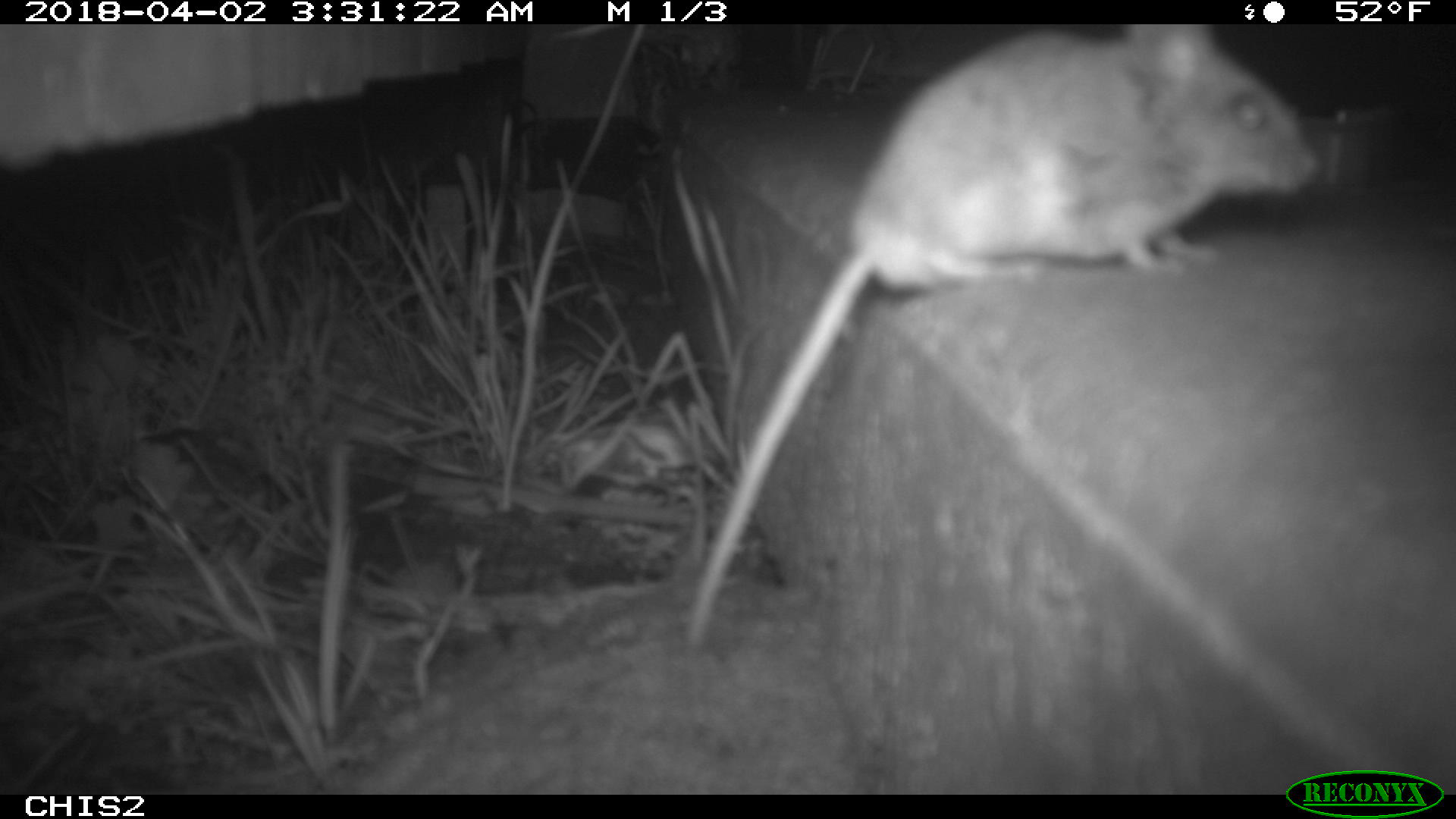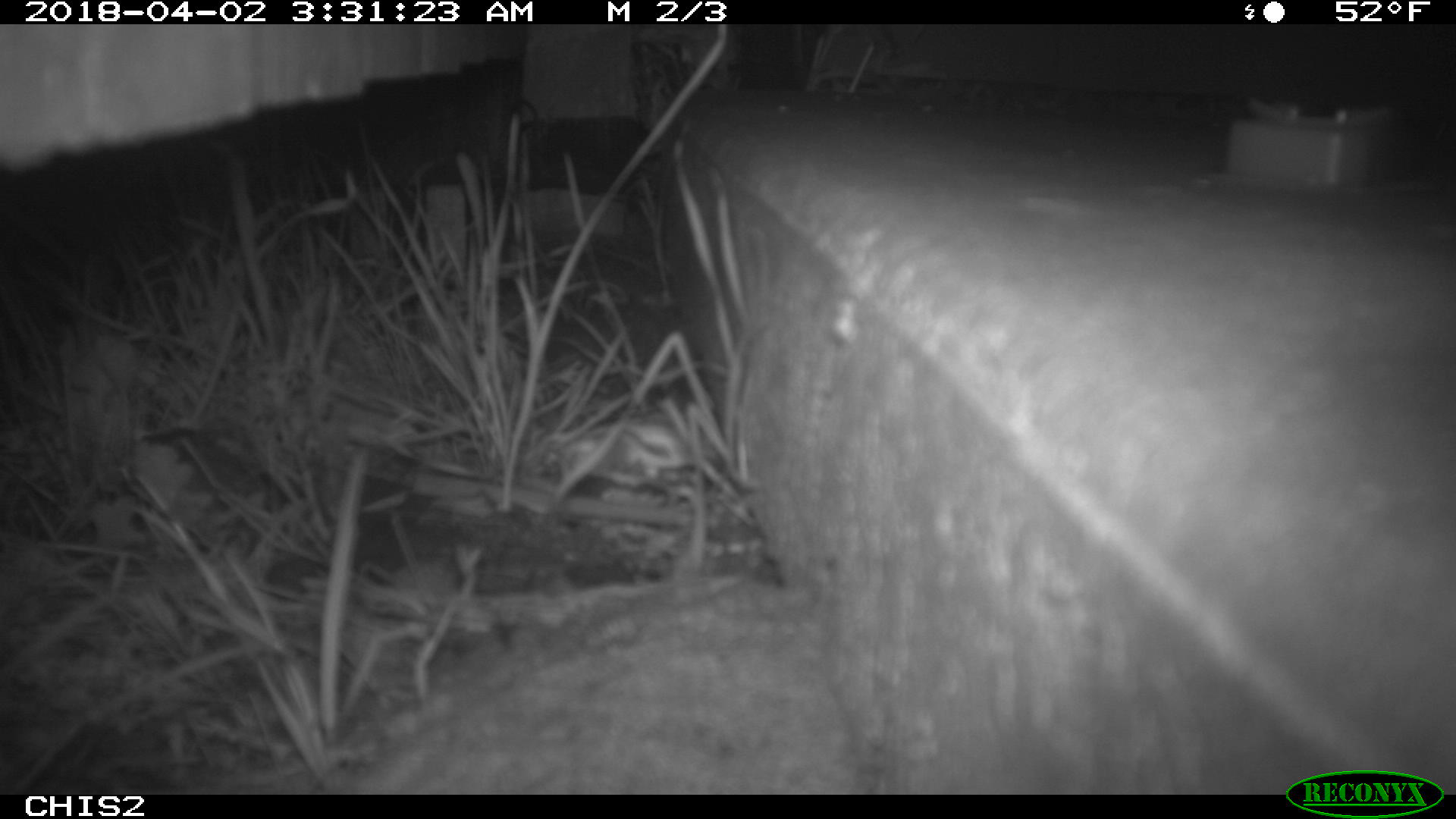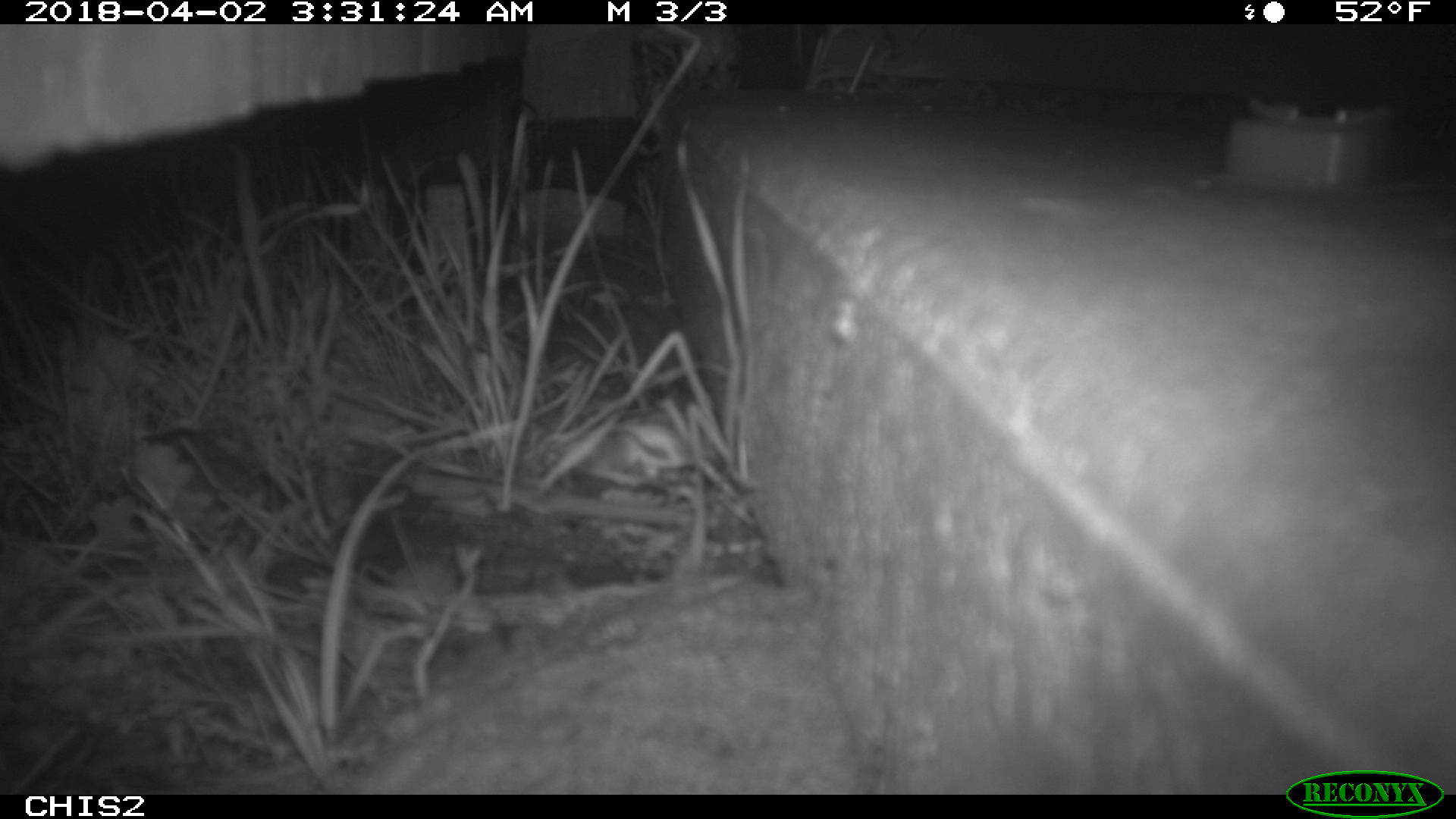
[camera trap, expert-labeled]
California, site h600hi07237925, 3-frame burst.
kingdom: Animalia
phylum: Chordata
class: Mammalia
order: Rodentia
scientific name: Rodentia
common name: rodent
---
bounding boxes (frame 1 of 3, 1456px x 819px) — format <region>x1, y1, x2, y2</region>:
rodent: <region>686, 24, 1319, 649</region>